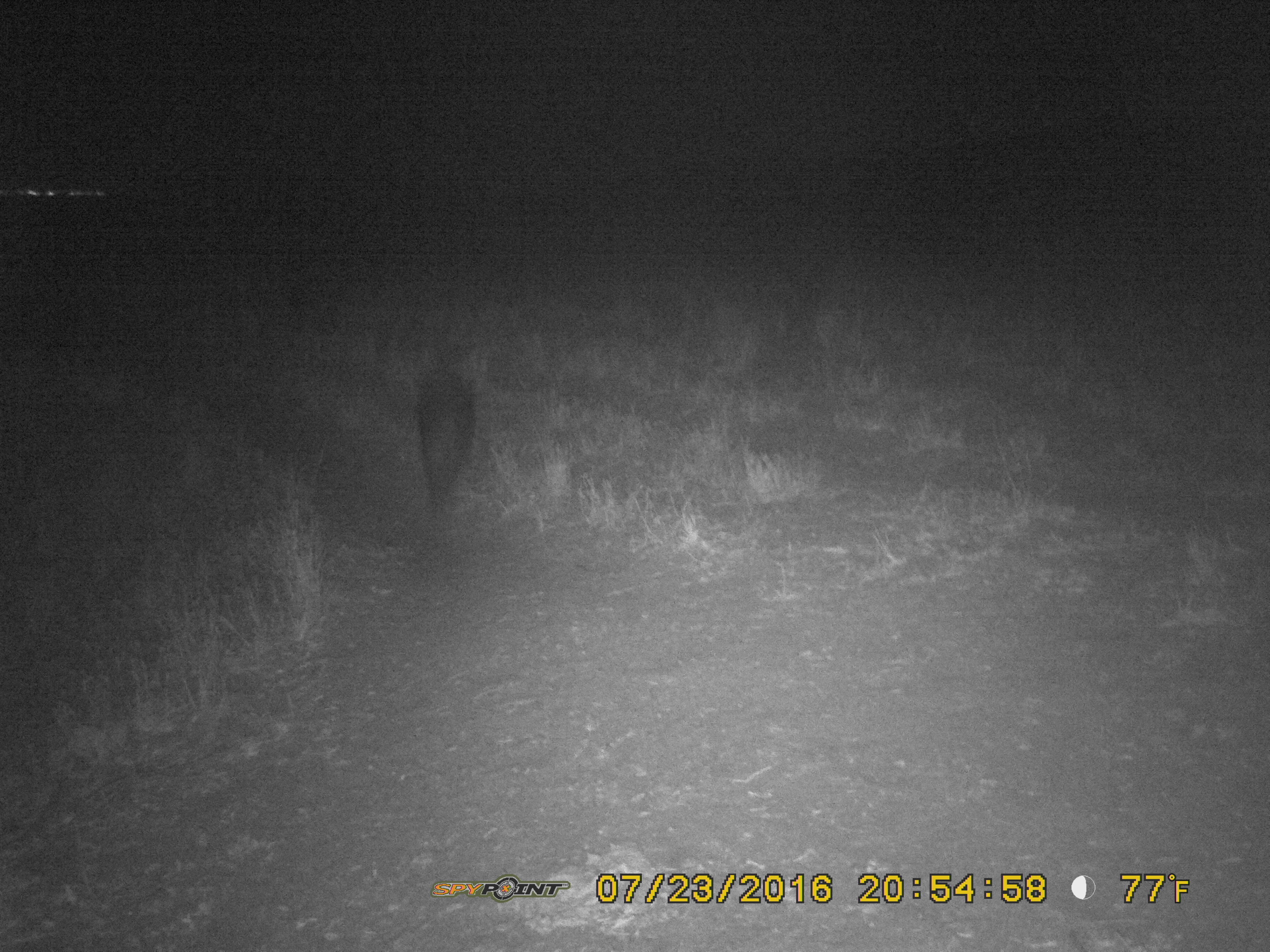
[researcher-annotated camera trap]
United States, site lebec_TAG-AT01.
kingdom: Animalia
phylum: Chordata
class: Mammalia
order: Artiodactyla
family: Suidae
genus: Sus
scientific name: Sus scrofa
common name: wild boar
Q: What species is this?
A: Sus scrofa (wild boar).